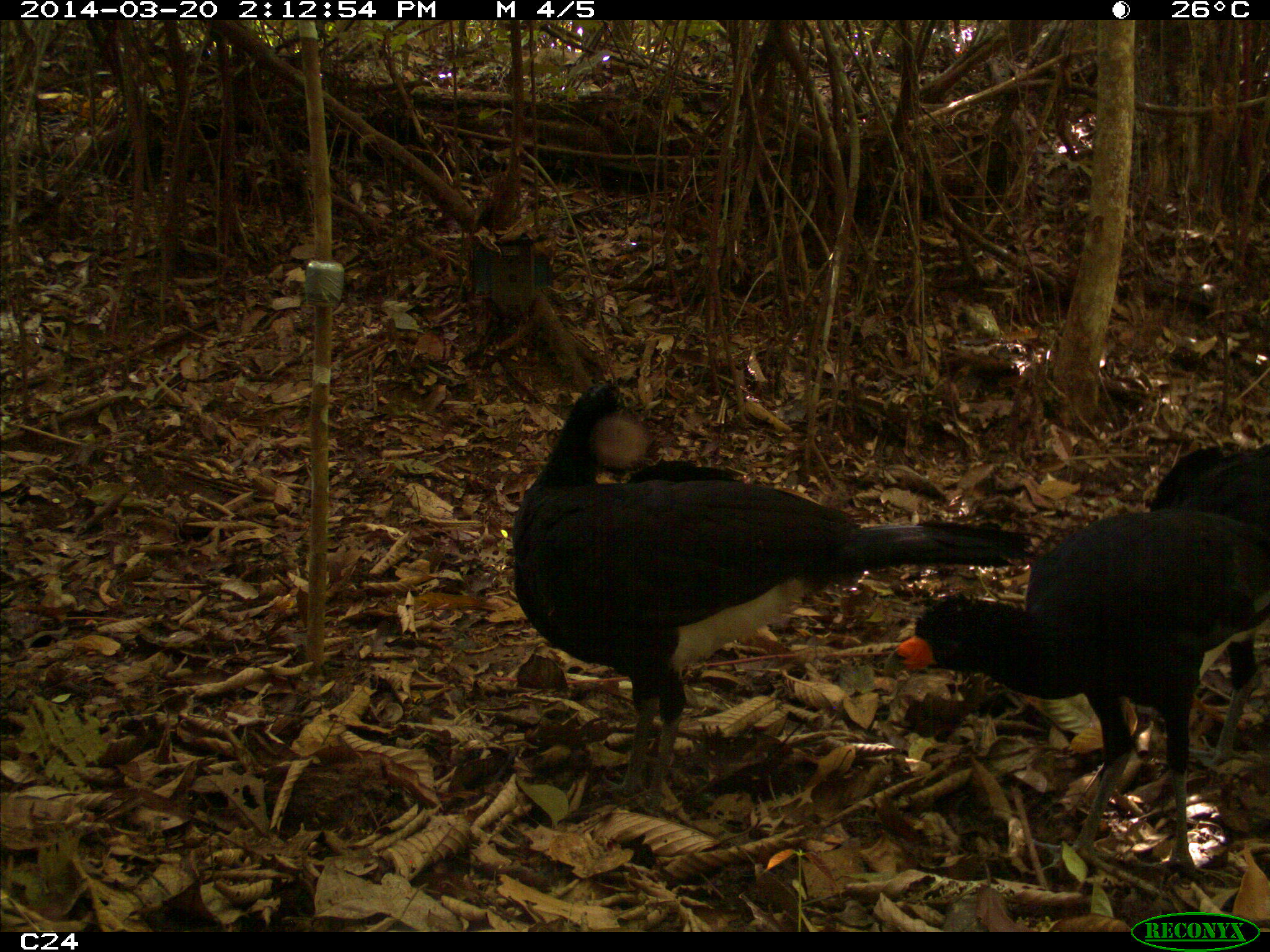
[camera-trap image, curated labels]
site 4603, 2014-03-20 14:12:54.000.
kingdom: Animalia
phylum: Chordata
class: Aves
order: Galliformes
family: Cracidae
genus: Crax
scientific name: Crax alector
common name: black curassow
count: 3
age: adult